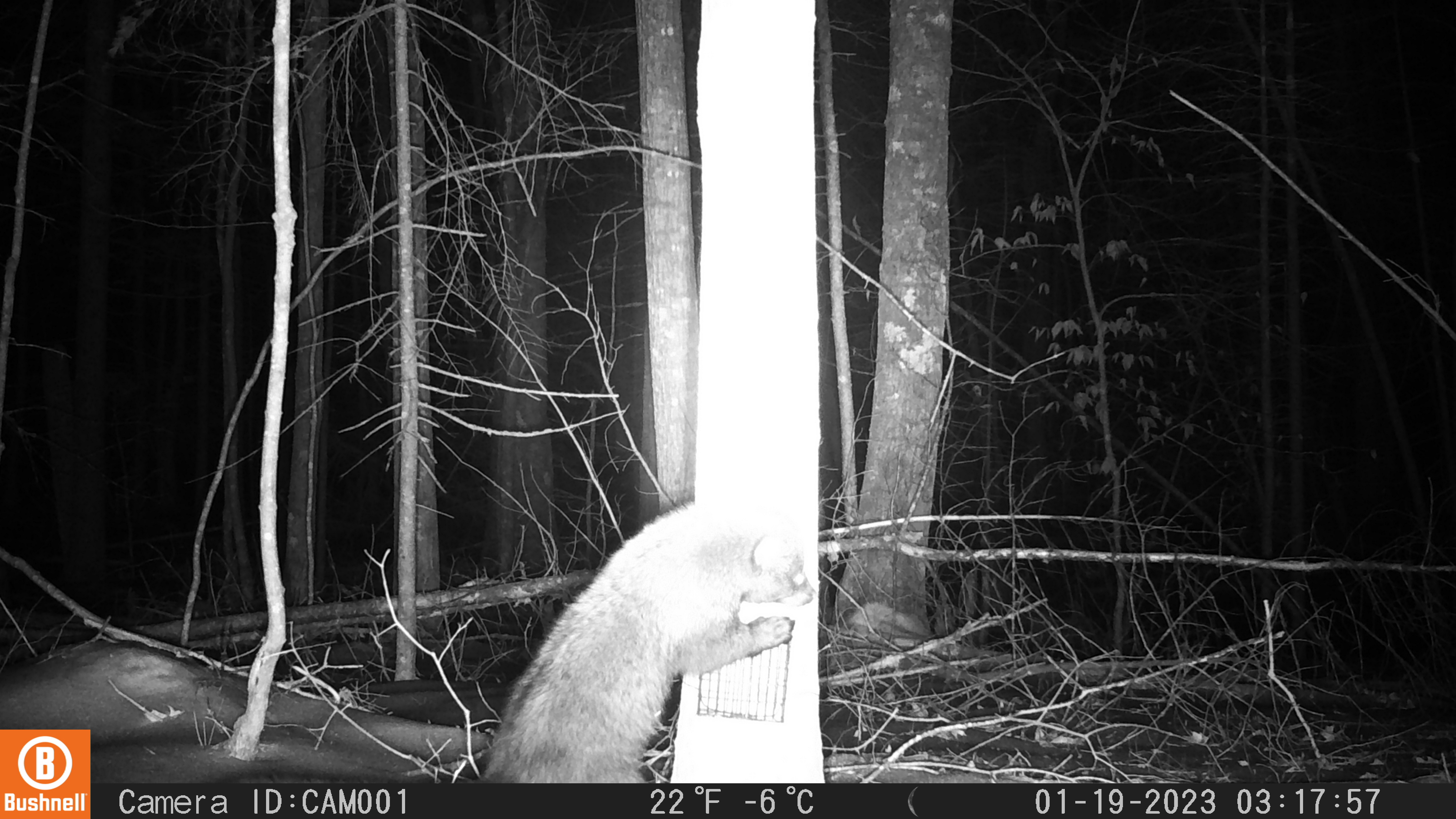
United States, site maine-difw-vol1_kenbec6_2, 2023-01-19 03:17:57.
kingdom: Animalia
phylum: Chordata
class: Mammalia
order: Carnivora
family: Mustelidae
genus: Pekania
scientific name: Pekania pennanti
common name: fisher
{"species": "fisher (Pekania pennanti)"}